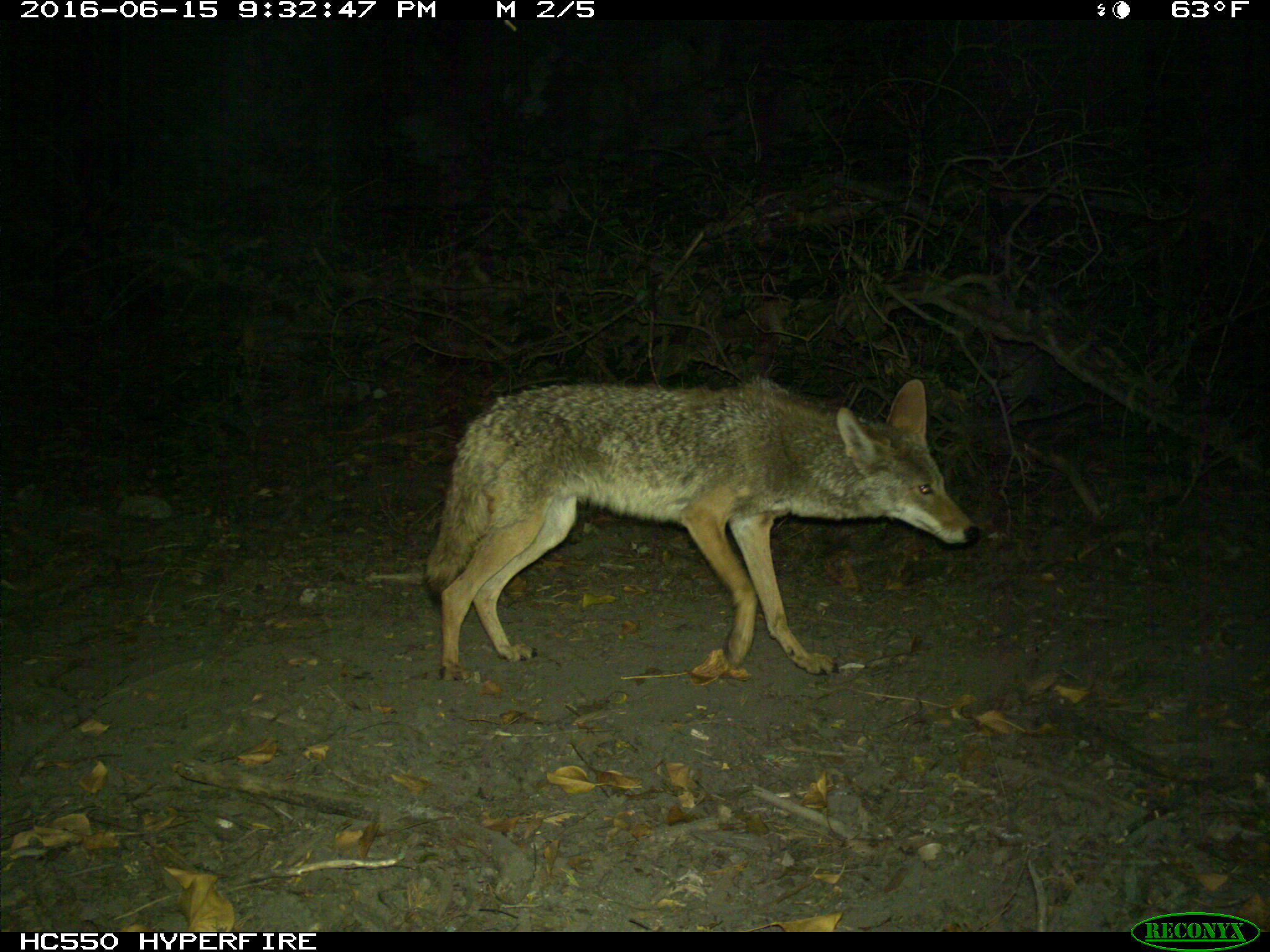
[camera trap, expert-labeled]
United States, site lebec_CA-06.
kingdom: Animalia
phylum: Chordata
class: Mammalia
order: Carnivora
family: Canidae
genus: Canis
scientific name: Canis latrans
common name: coyote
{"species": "Canis latrans (coyote)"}